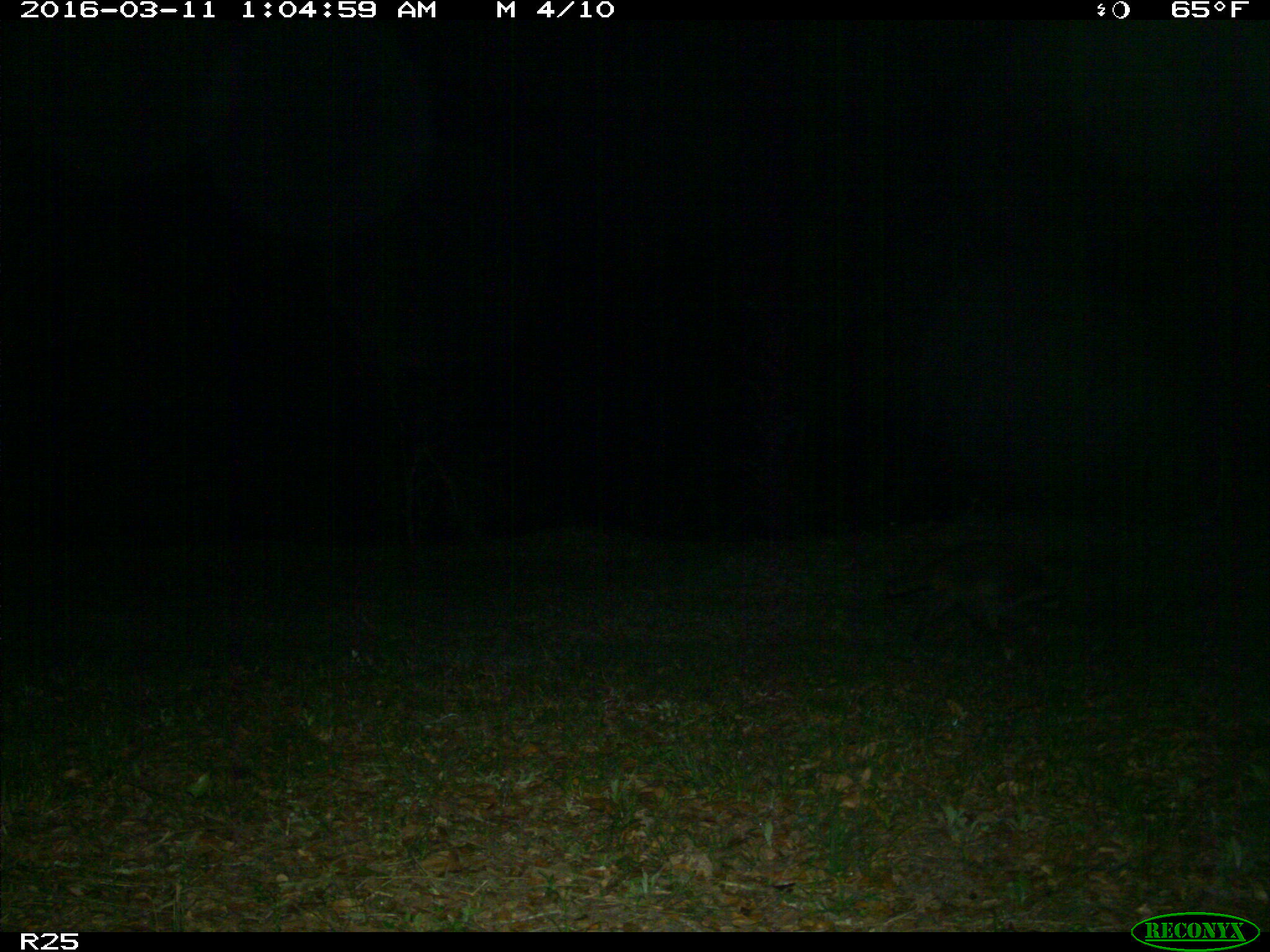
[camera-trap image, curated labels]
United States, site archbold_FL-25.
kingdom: Animalia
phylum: Chordata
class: Mammalia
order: Carnivora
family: Procyonidae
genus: Procyon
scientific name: Procyon lotor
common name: common raccoon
Procyon lotor (common raccoon).